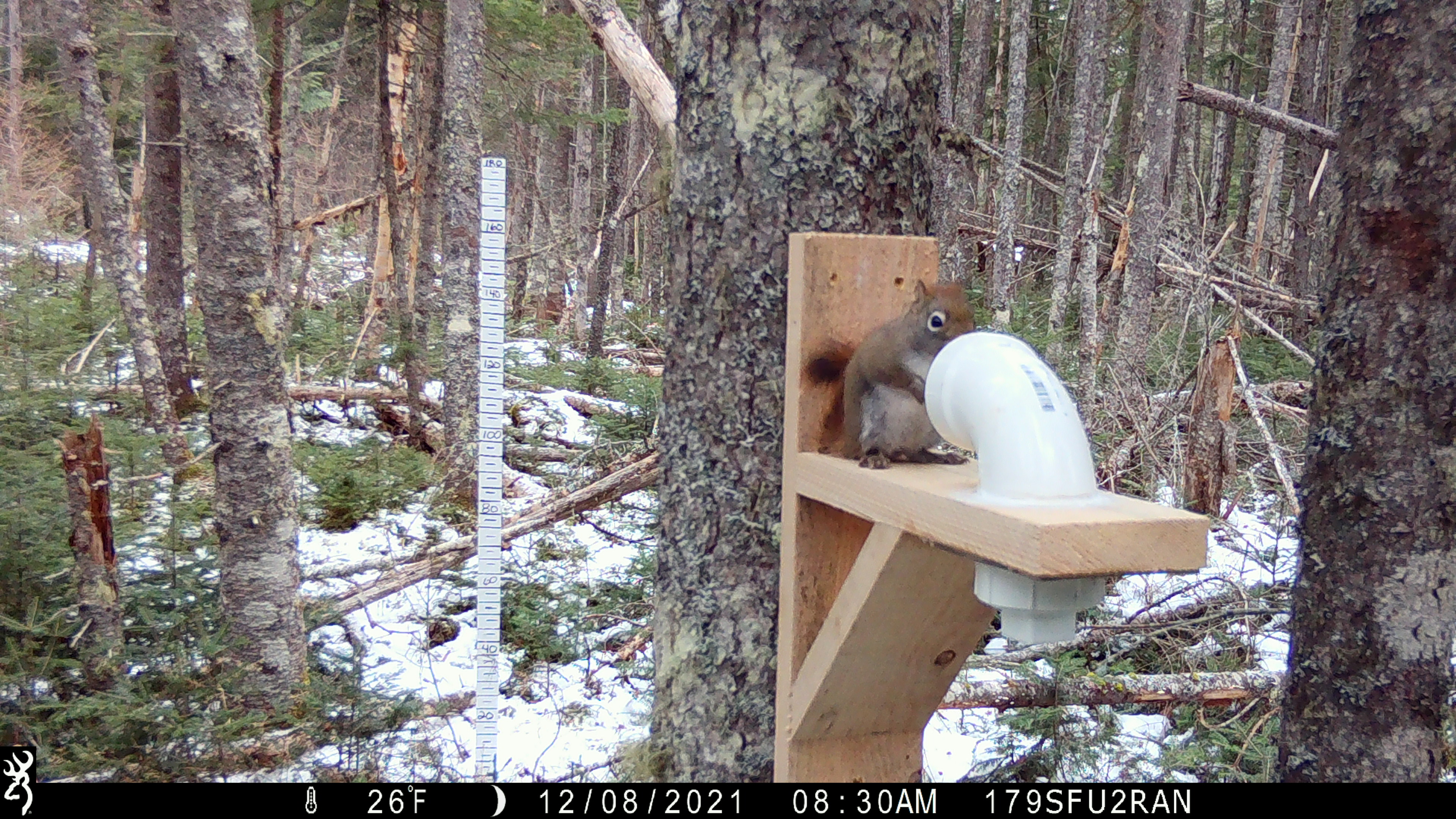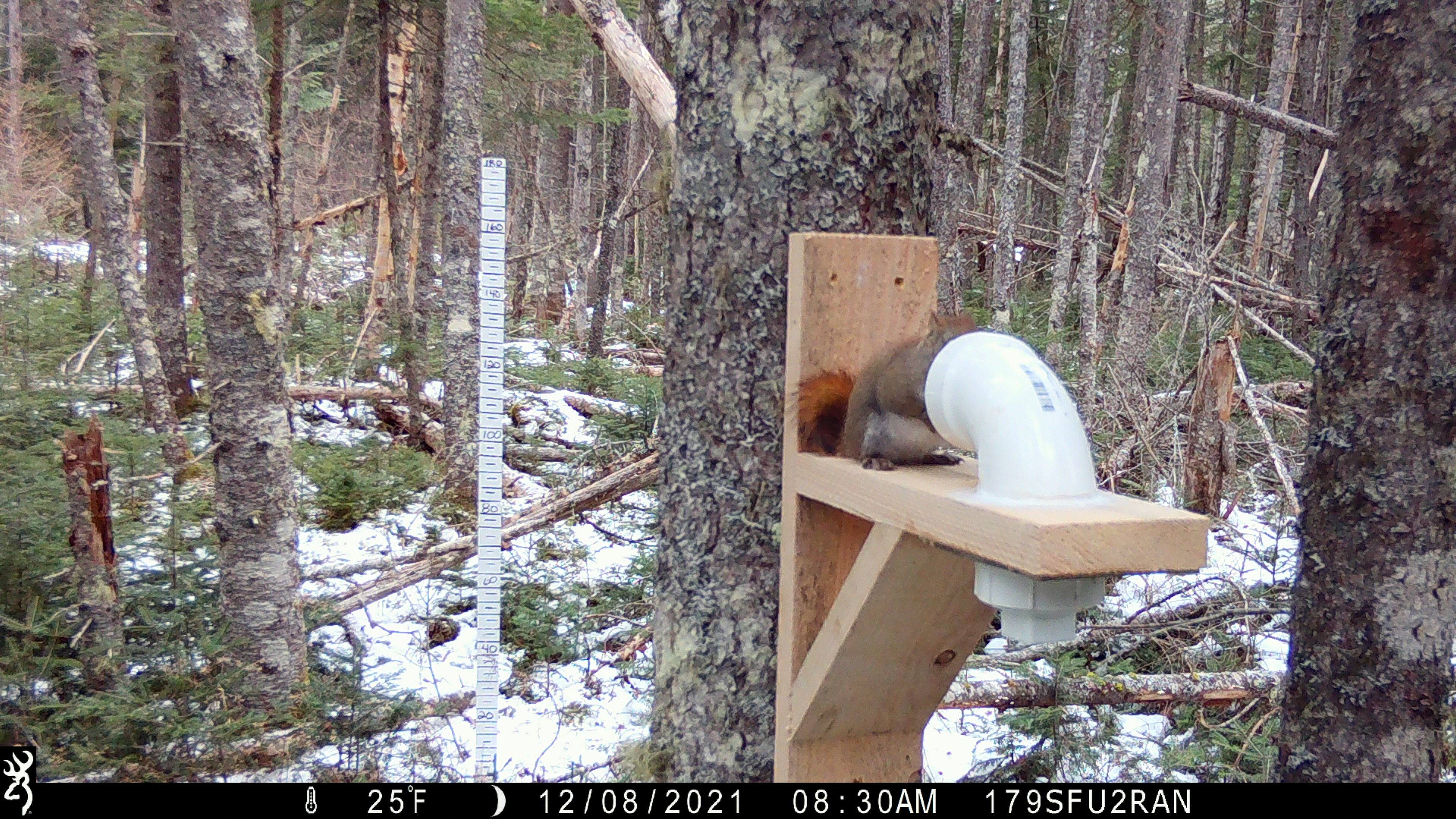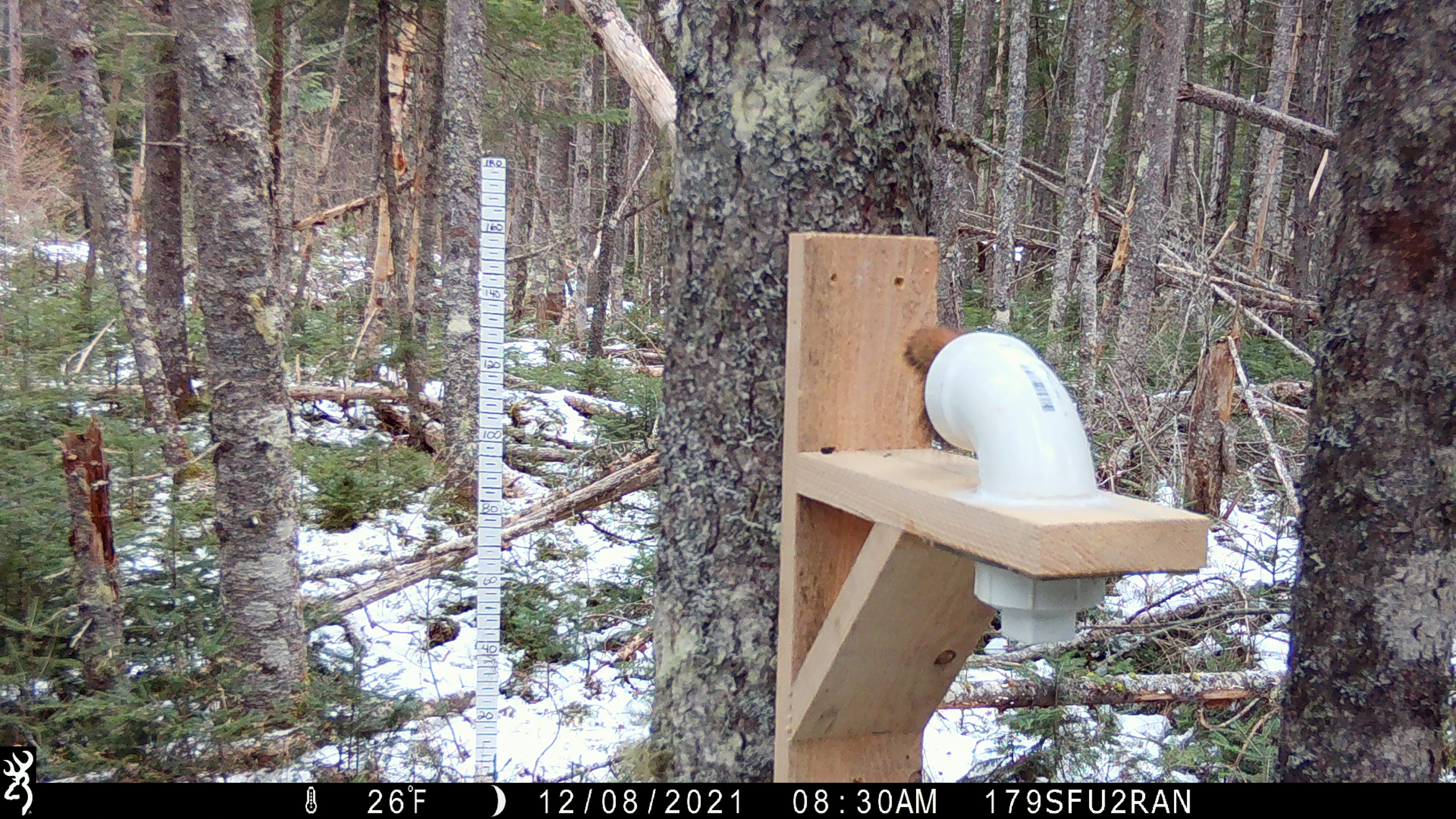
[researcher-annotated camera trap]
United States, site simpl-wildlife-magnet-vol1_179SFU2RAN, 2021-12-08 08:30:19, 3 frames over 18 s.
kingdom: Animalia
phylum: Chordata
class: Mammalia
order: Rodentia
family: Sciuridae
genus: Tamiasciurus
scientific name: Tamiasciurus hudsonicus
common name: red squirrel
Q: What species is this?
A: Red squirrel (Tamiasciurus hudsonicus).